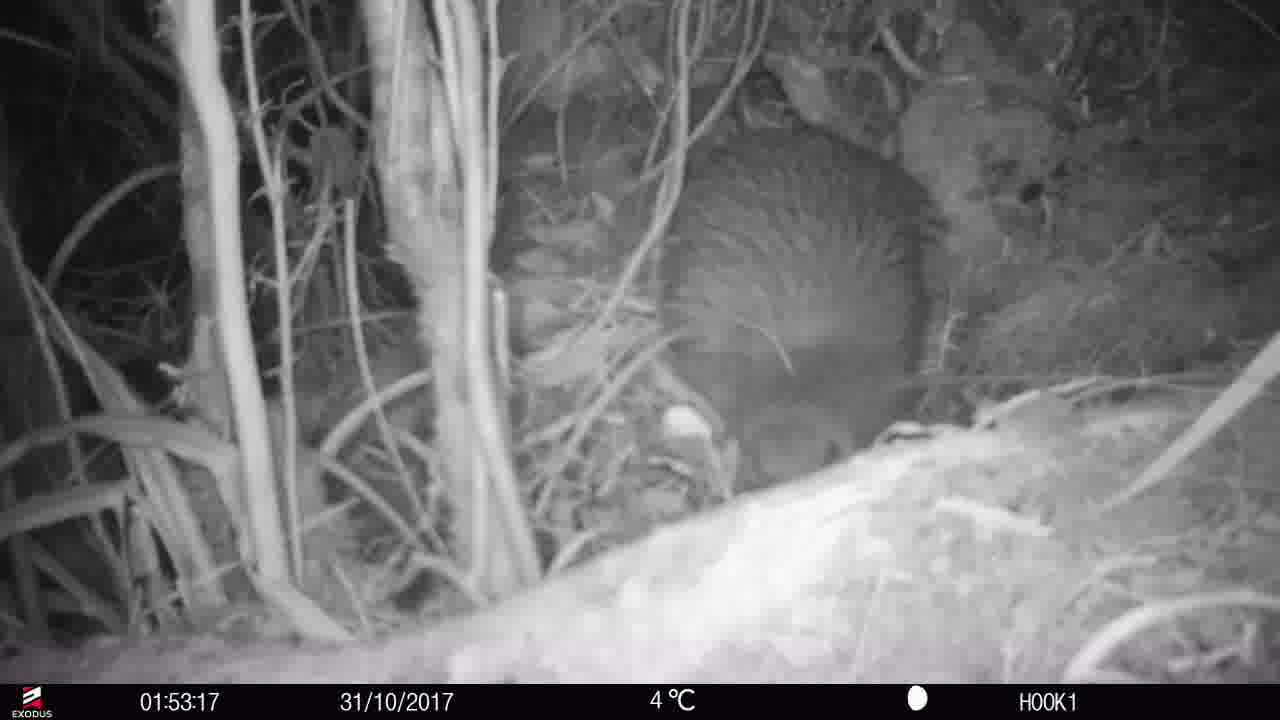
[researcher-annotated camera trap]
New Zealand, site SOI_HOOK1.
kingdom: Animalia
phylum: Chordata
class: Aves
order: Apterygiformes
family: Apterygidae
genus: Apteryx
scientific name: Apteryx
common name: kiwi